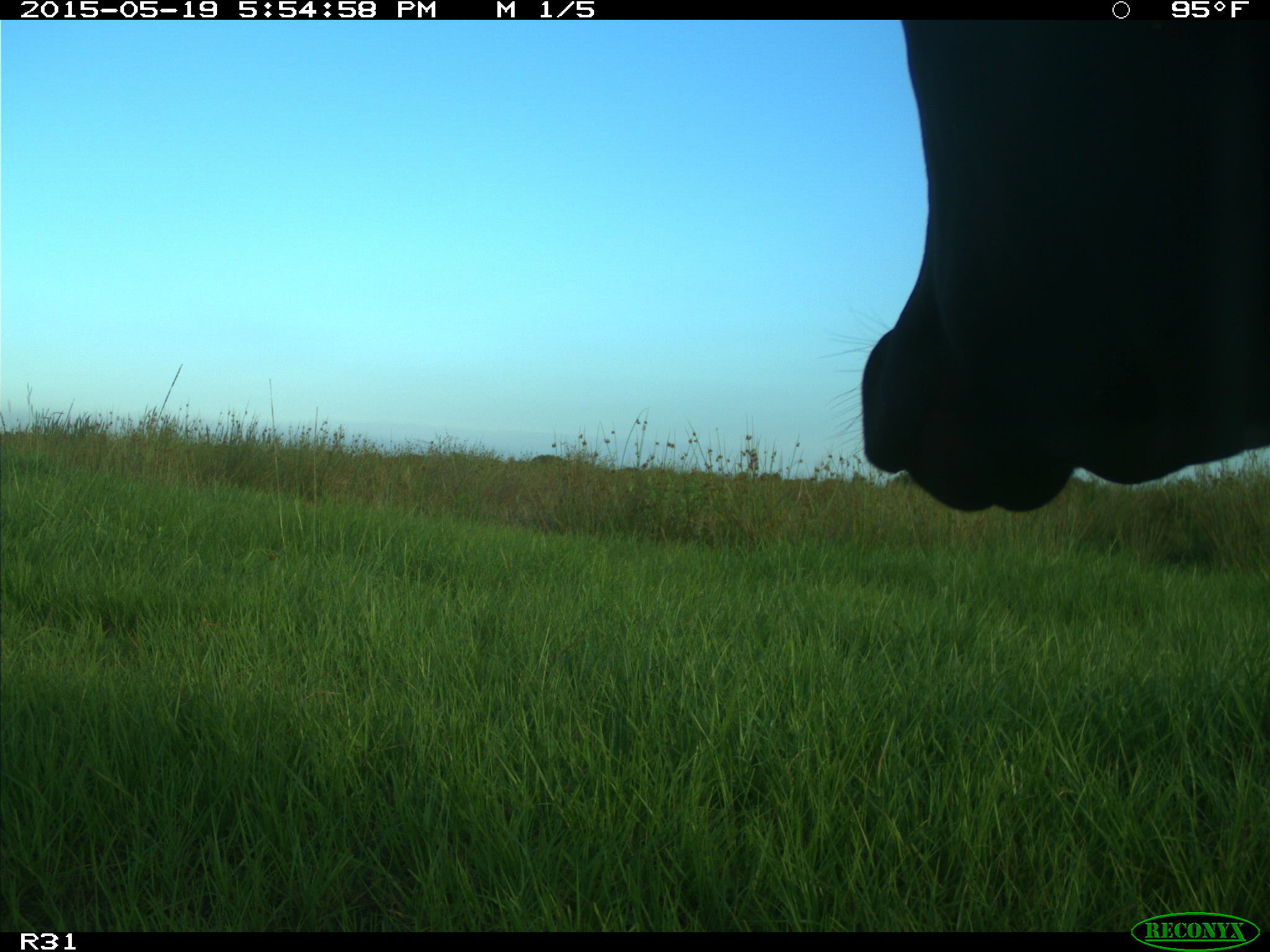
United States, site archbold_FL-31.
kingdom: Animalia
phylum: Chordata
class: Mammalia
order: Artiodactyla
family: Bovidae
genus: Bos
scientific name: Bos taurus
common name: domestic cow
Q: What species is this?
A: Bos taurus (domestic cow).